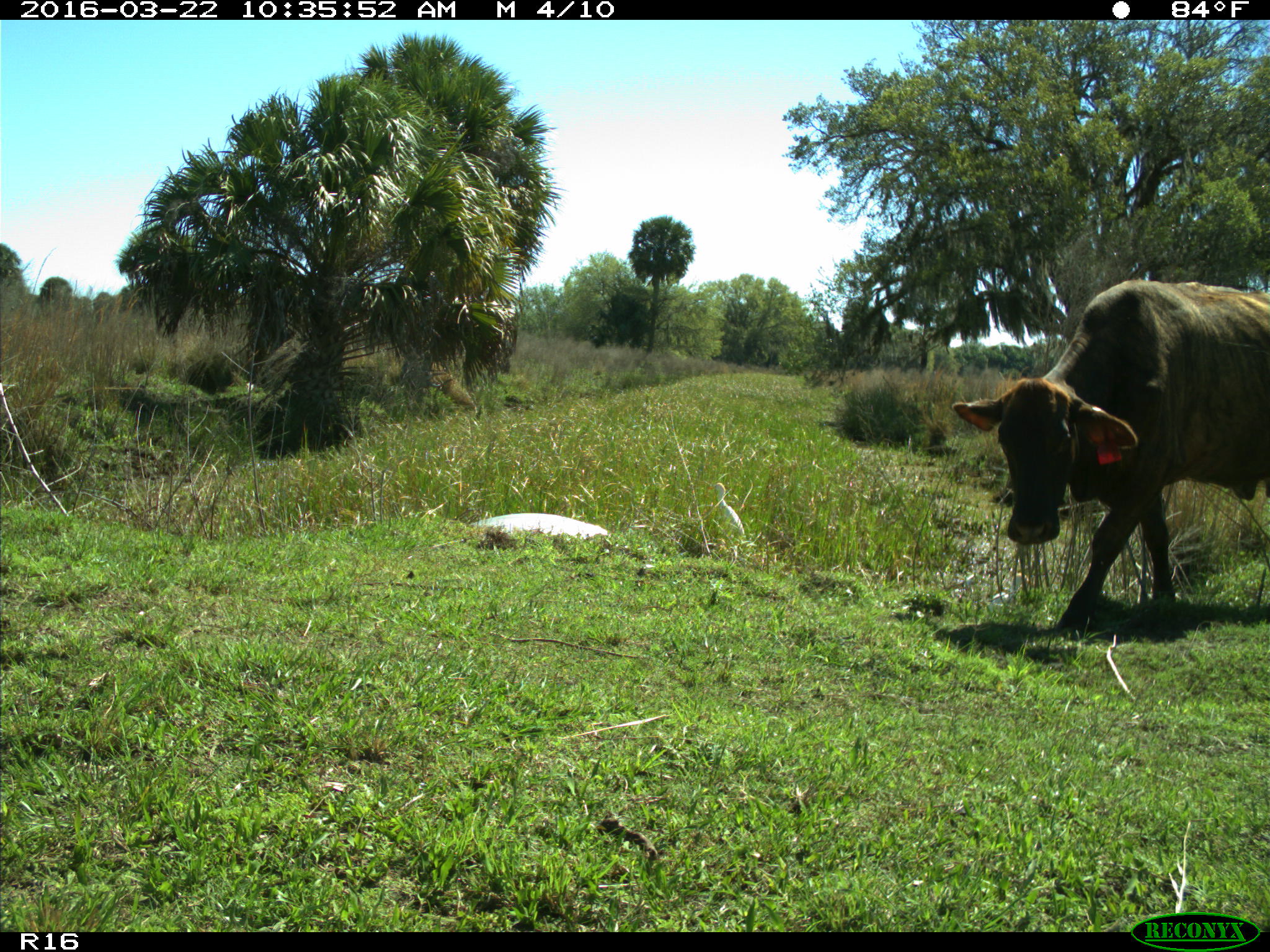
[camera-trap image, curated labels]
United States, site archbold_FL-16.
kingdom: Animalia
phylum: Chordata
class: Mammalia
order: Artiodactyla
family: Bovidae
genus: Bos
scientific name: Bos taurus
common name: domestic cow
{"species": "Bos taurus (domestic cow)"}